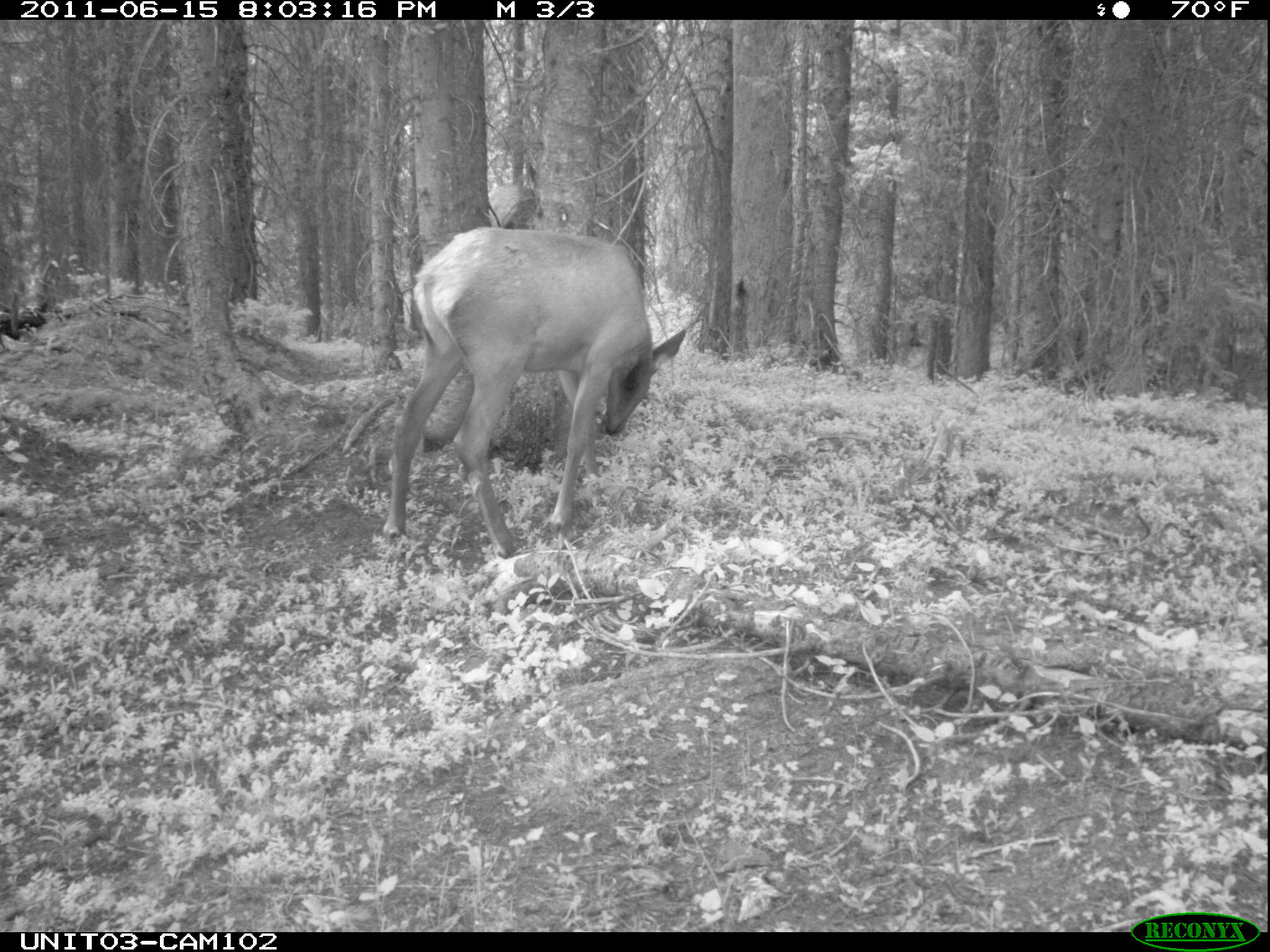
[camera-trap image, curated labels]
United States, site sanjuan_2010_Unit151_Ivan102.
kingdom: Animalia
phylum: Chordata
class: Mammalia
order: Artiodactyla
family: Cervidae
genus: Cervus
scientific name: Cervus elaphus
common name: red deer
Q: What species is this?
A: Cervus elaphus (red deer).